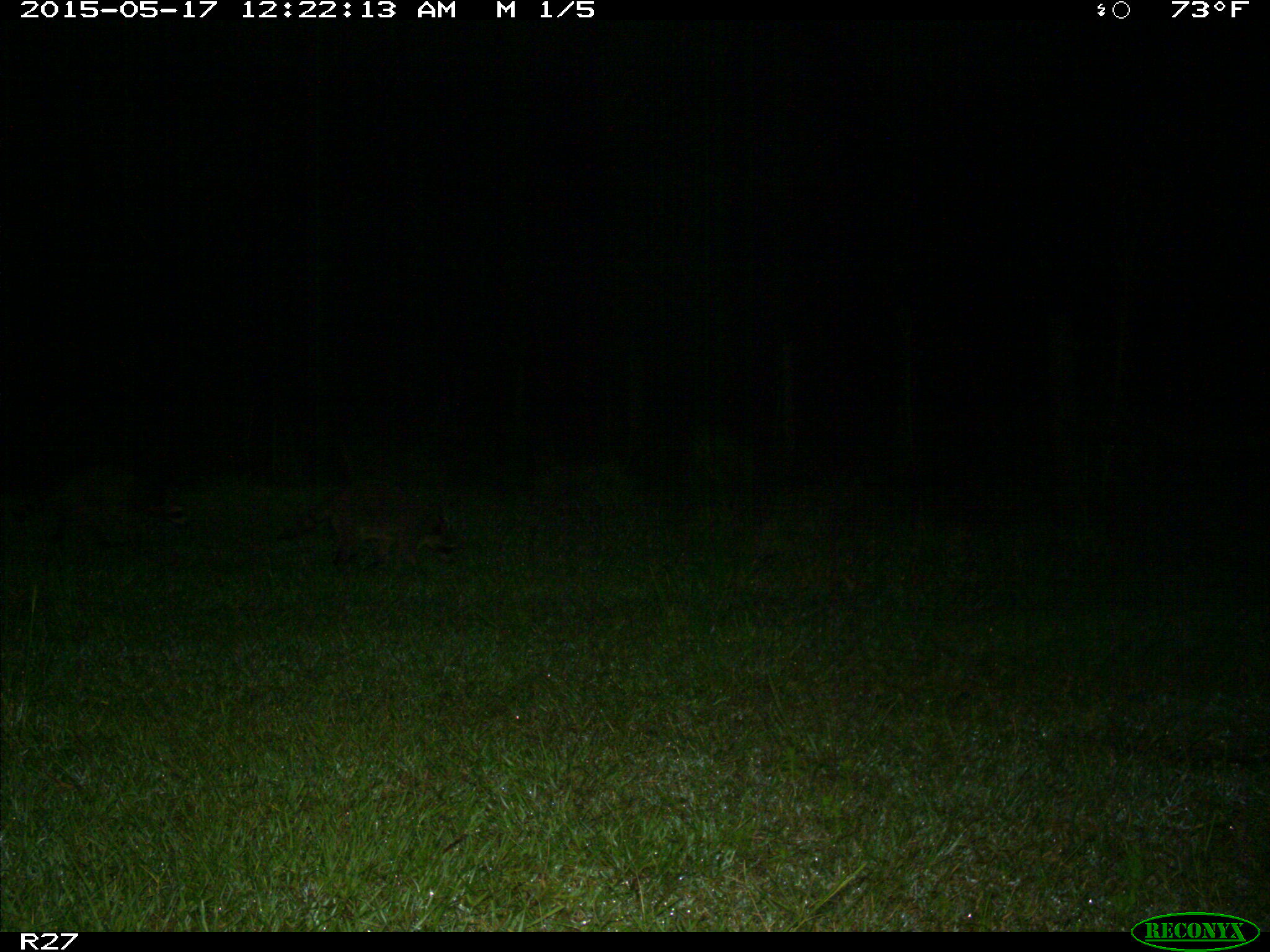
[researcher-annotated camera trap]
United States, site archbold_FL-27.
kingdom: Animalia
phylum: Chordata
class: Mammalia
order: Carnivora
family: Procyonidae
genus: Procyon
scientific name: Procyon lotor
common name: common raccoon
Procyon lotor (common raccoon).